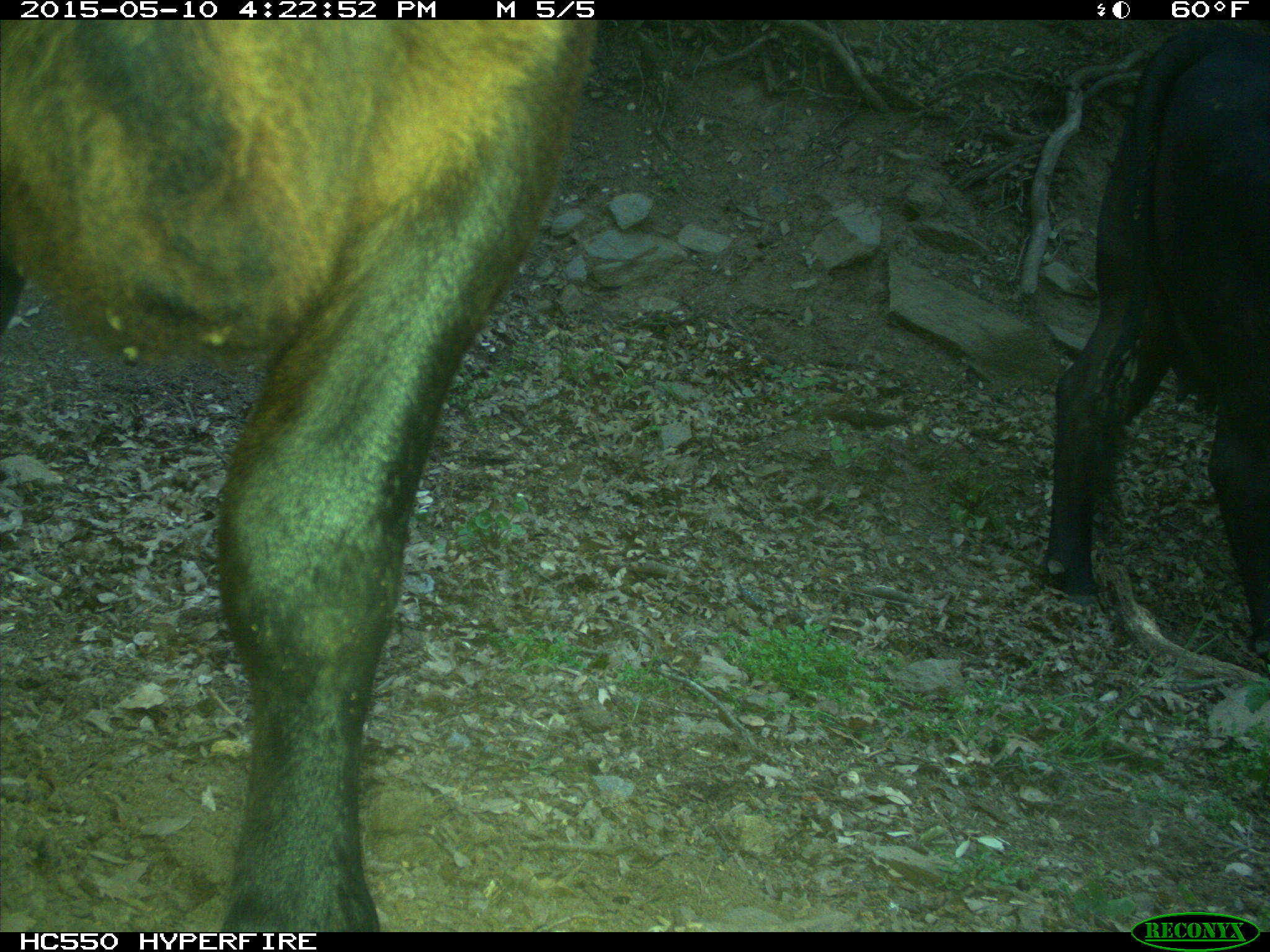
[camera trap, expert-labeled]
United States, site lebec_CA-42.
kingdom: Animalia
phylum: Chordata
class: Mammalia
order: Artiodactyla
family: Bovidae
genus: Bos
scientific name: Bos taurus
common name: domestic cow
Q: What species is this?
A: Bos taurus (domestic cow).